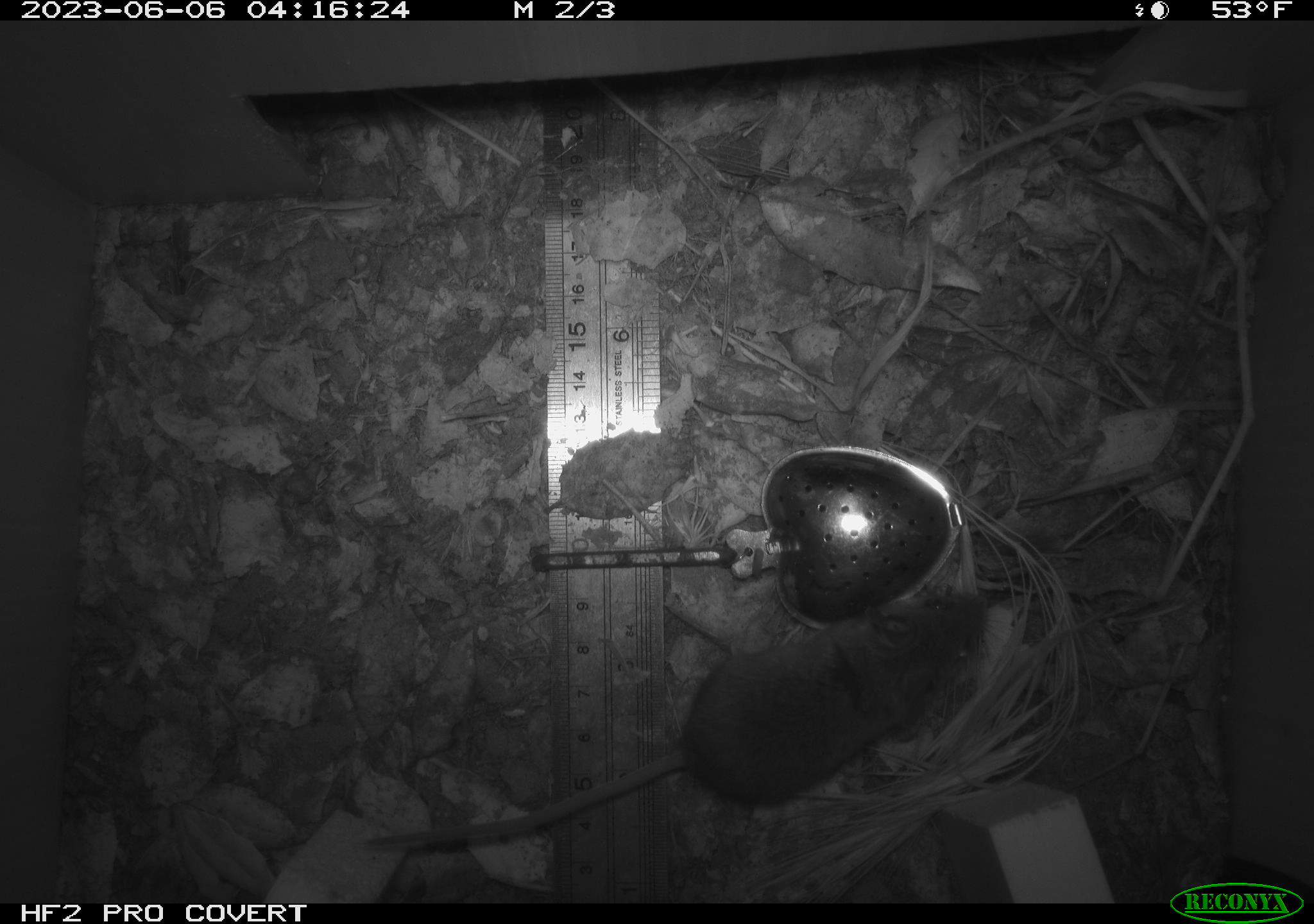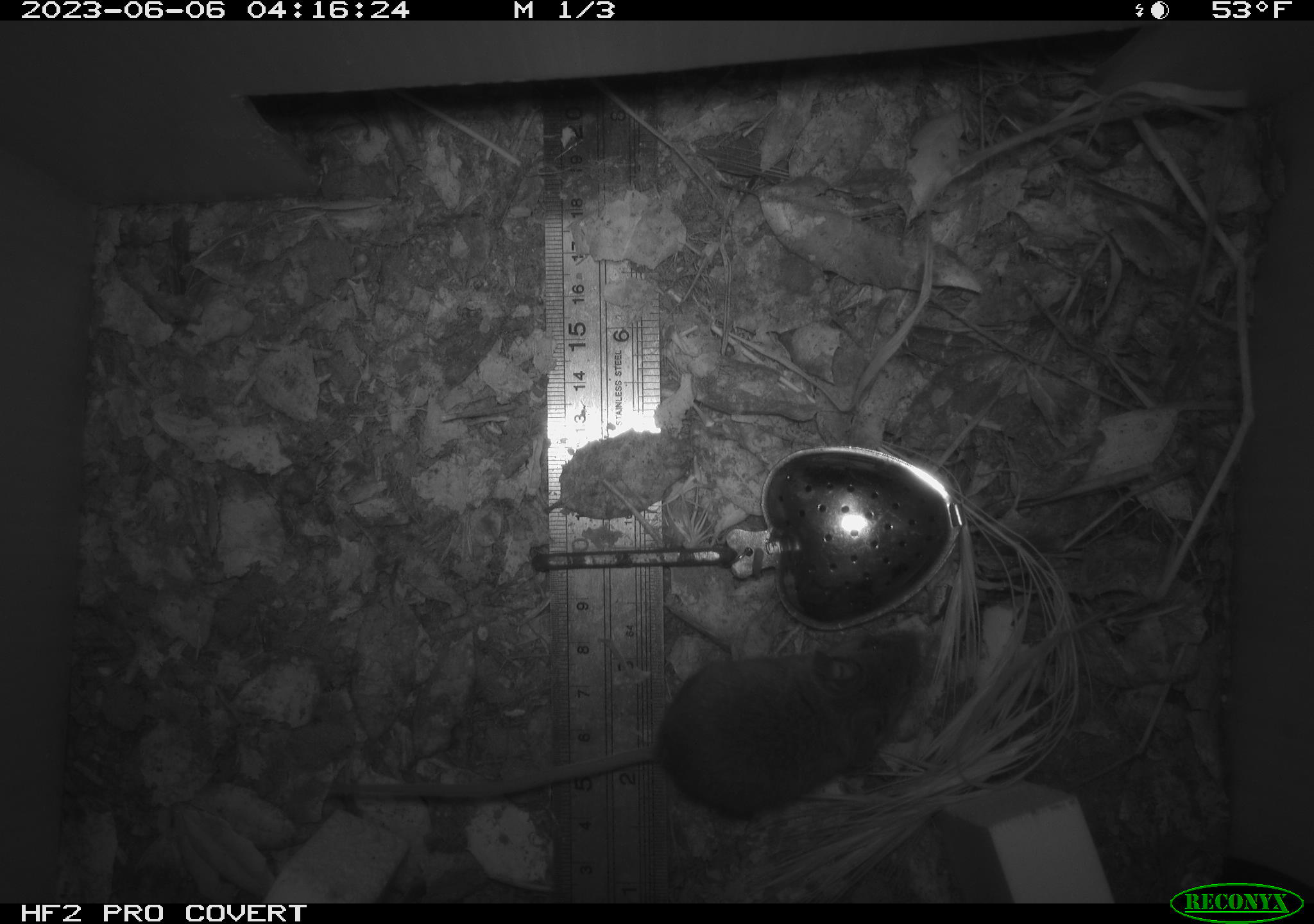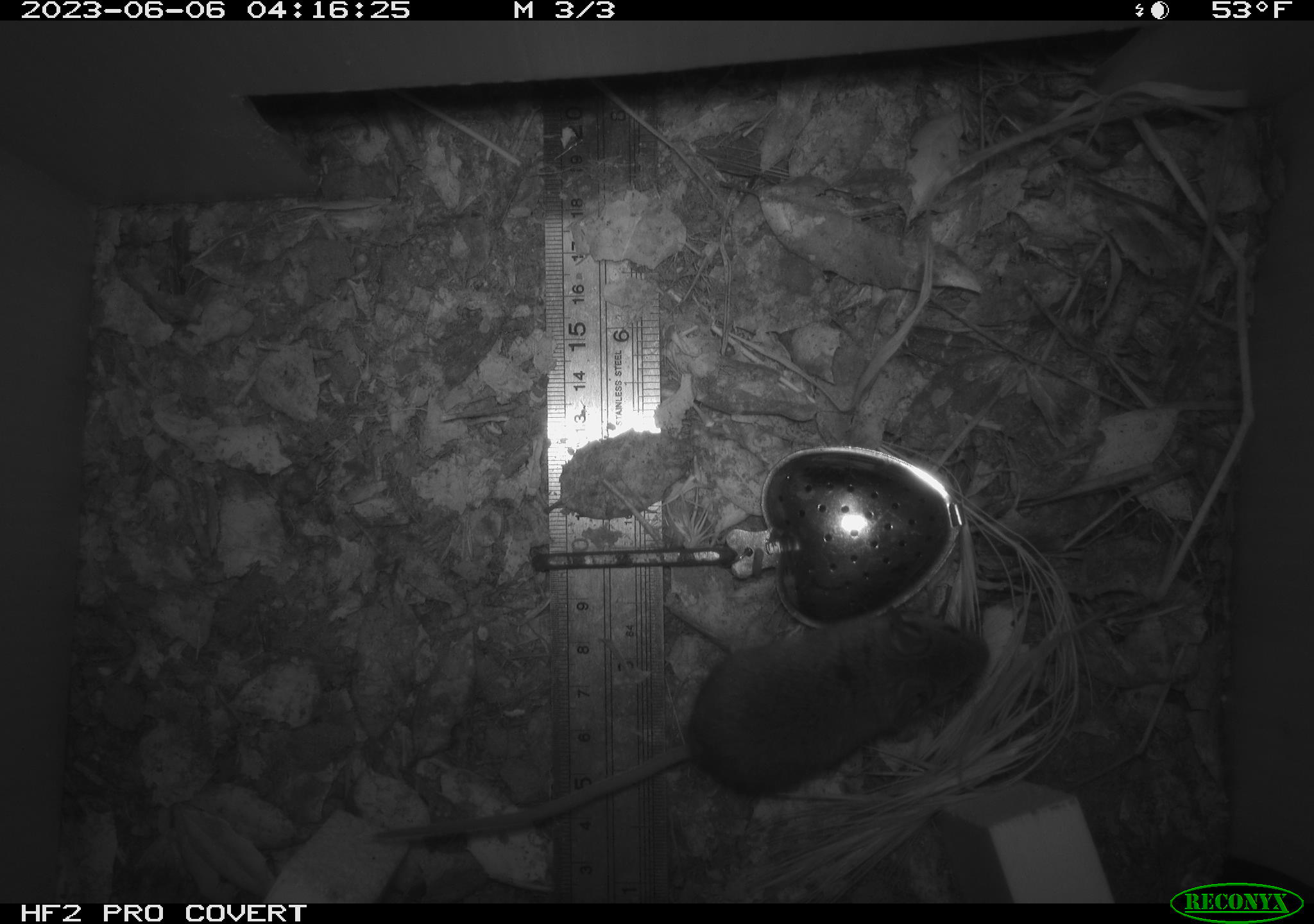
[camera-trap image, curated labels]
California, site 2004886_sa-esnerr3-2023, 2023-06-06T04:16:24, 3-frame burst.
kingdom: Animalia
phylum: Chordata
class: Mammalia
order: Rodentia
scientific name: Rodentia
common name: mouse species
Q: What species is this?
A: Mouse species (Rodentia).